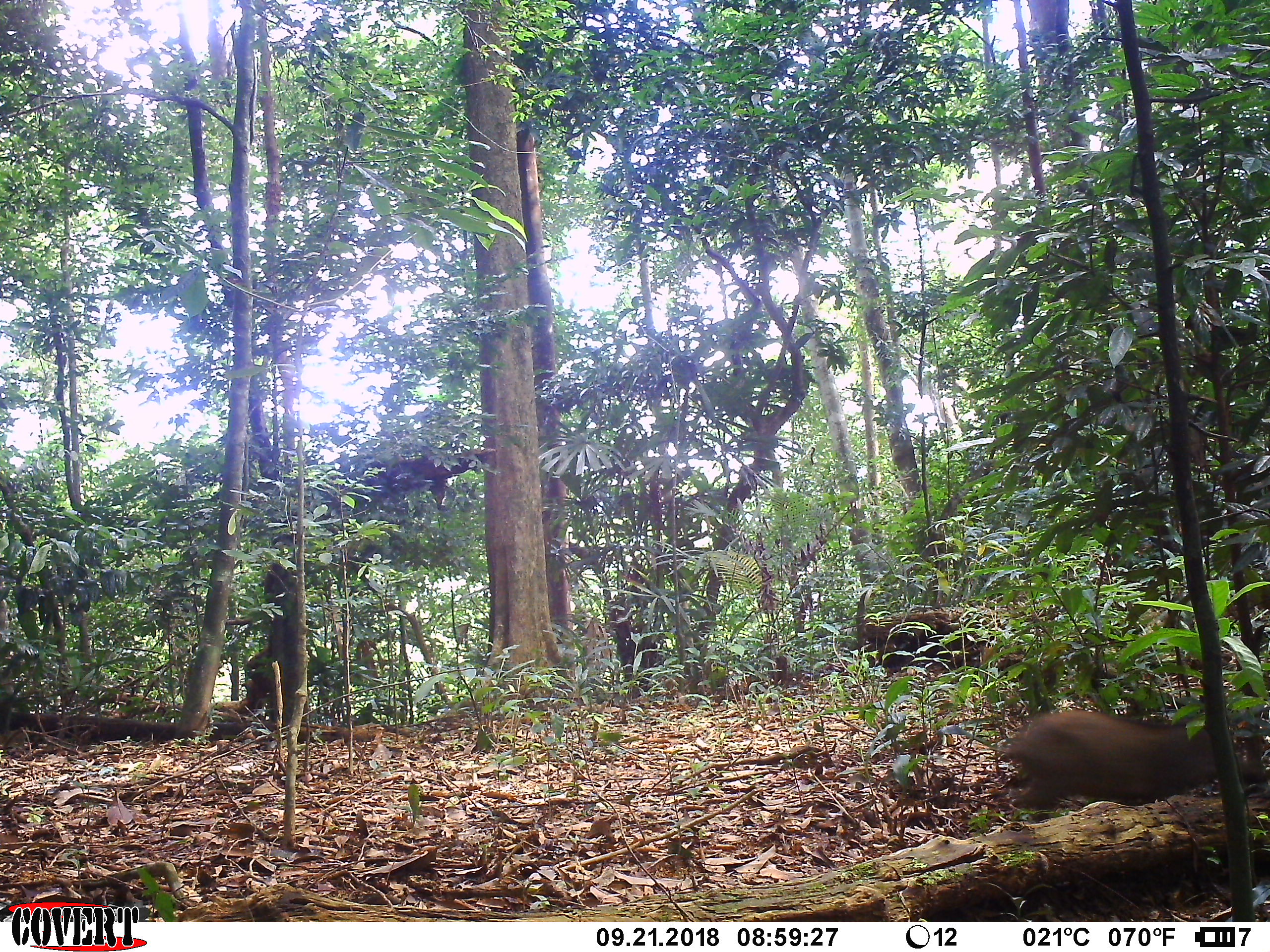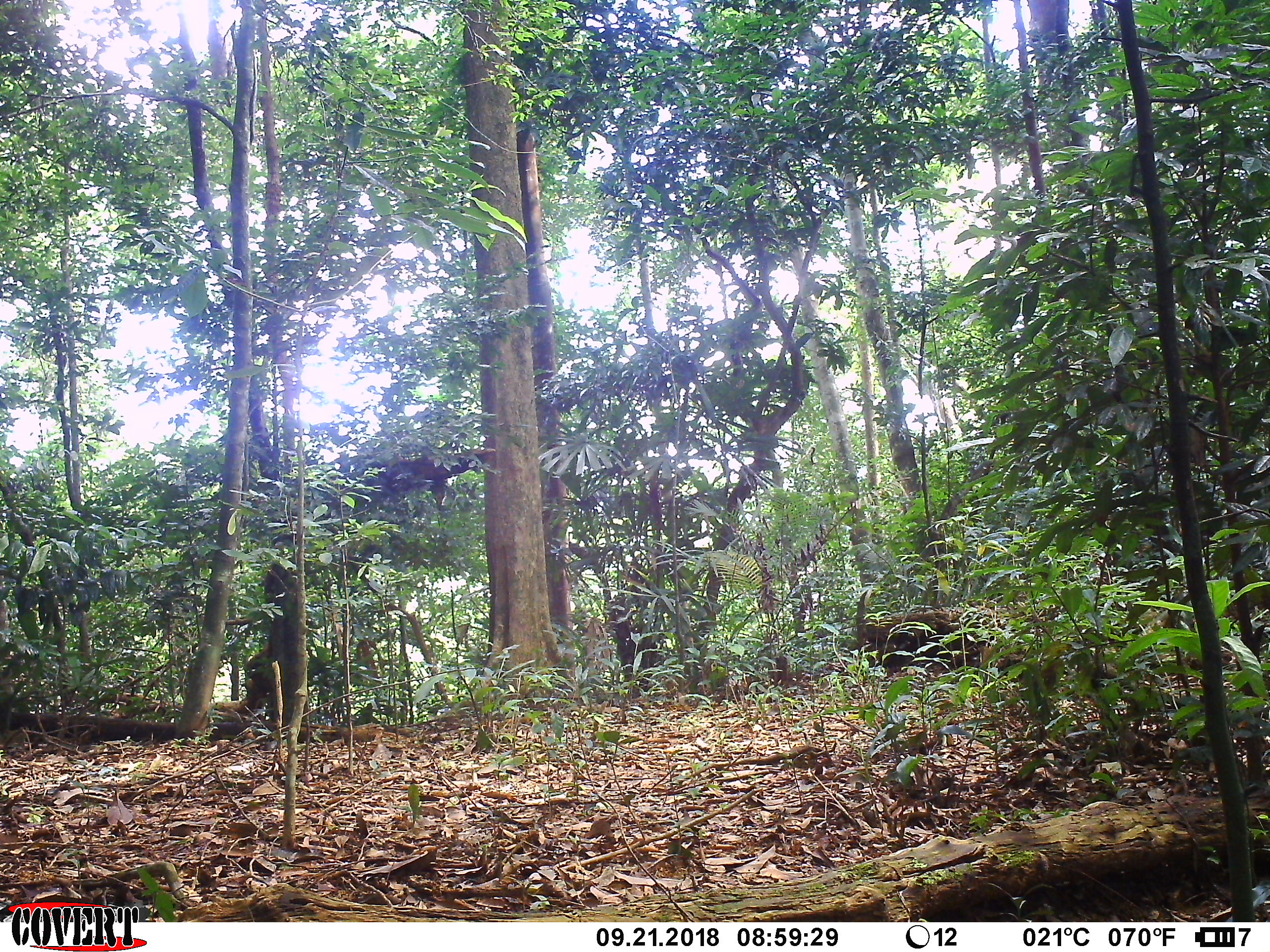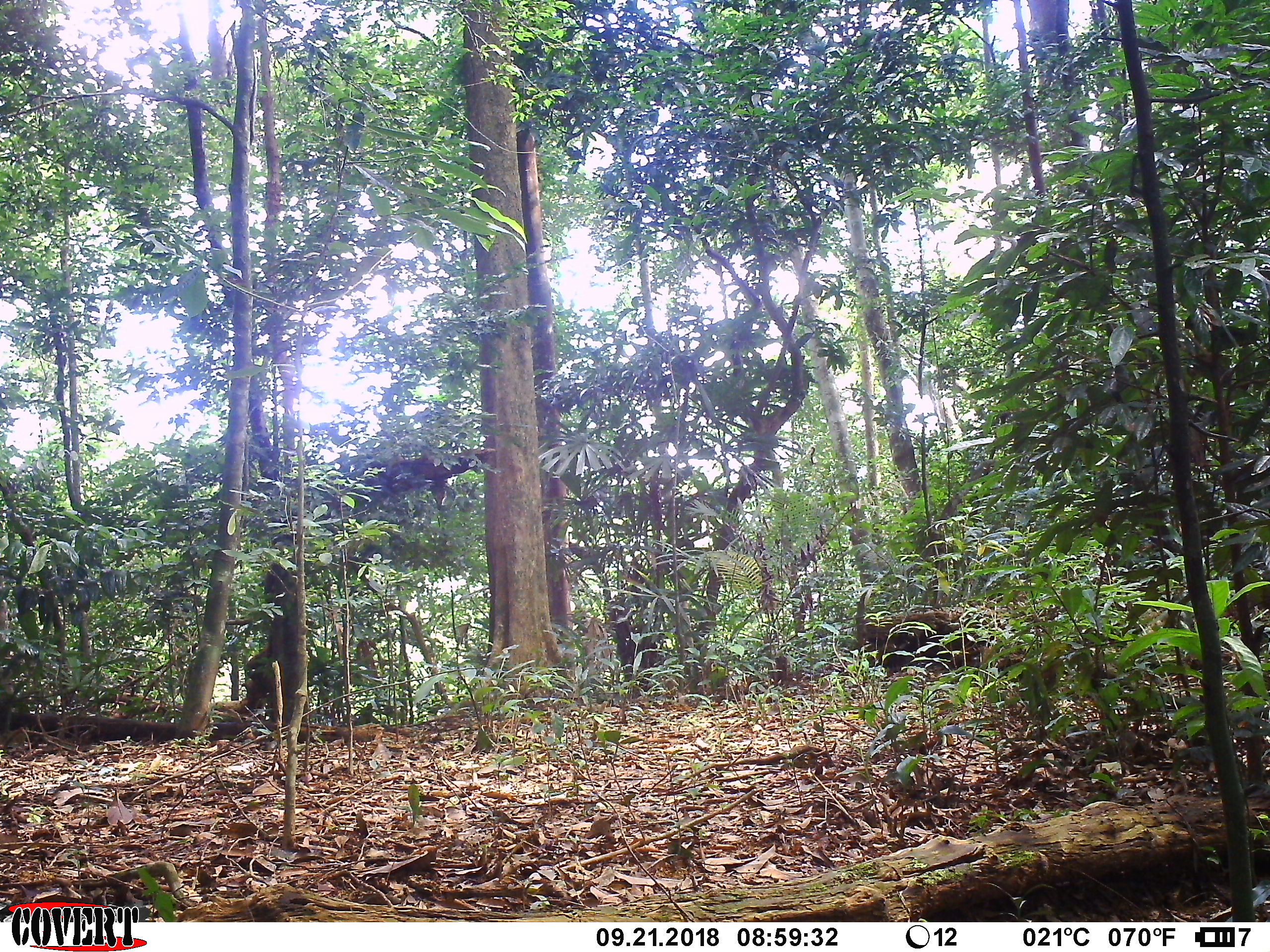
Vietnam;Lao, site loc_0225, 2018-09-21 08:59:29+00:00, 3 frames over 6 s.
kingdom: Animalia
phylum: Chordata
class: Mammalia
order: Artiodactyla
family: Suidae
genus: Sus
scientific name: Sus scrofa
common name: eurasian wild pig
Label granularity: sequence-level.